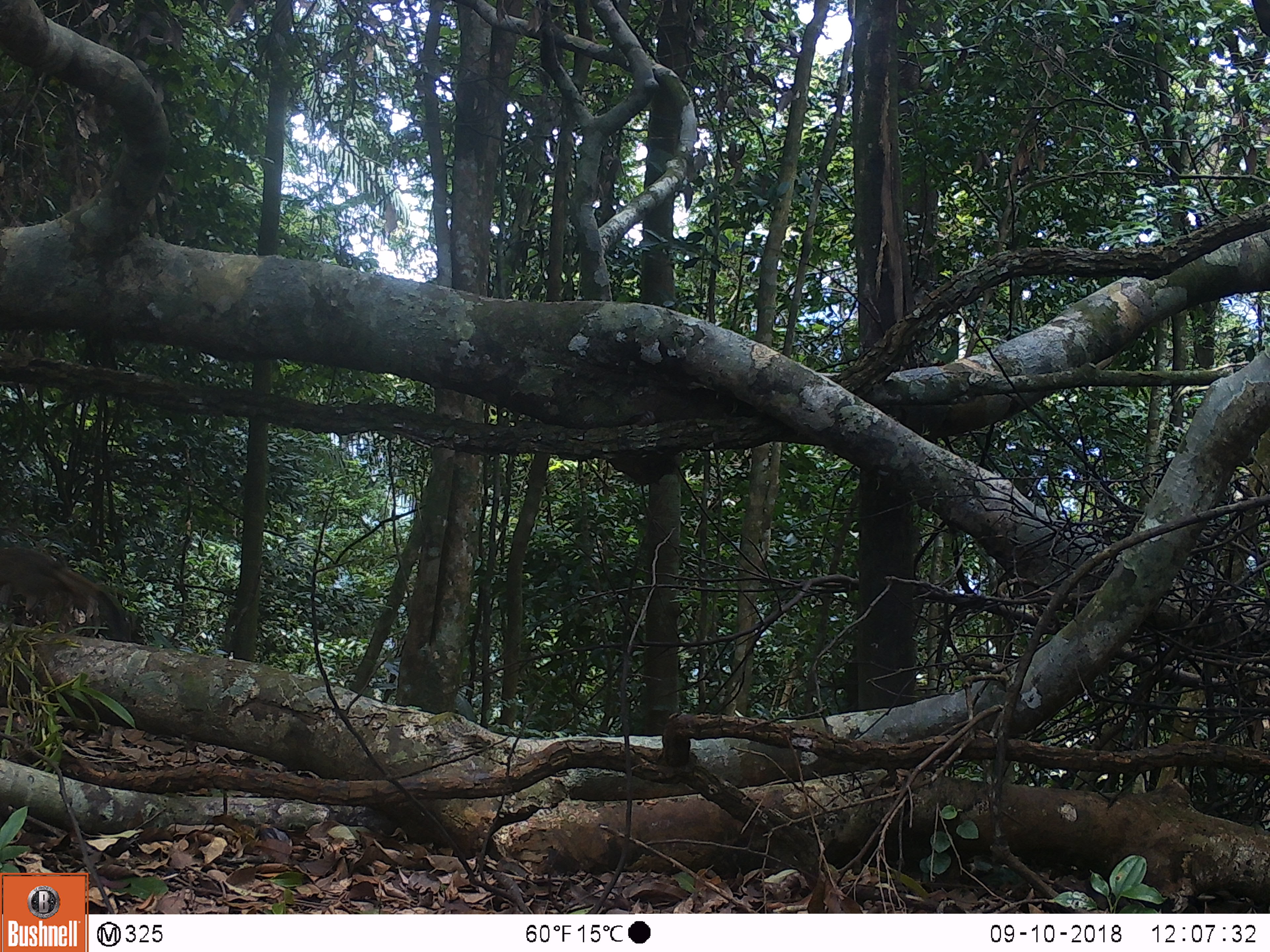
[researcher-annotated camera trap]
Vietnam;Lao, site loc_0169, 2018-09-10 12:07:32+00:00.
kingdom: Animalia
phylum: Chordata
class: Mammalia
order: Rodentia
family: Sciuridae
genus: Callosciurus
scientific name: Callosciurus erythraeus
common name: pallas's squirrel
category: pallass squirrel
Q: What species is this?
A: Pallass squirrel (pallas's squirrel) (Callosciurus erythraeus).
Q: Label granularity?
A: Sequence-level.